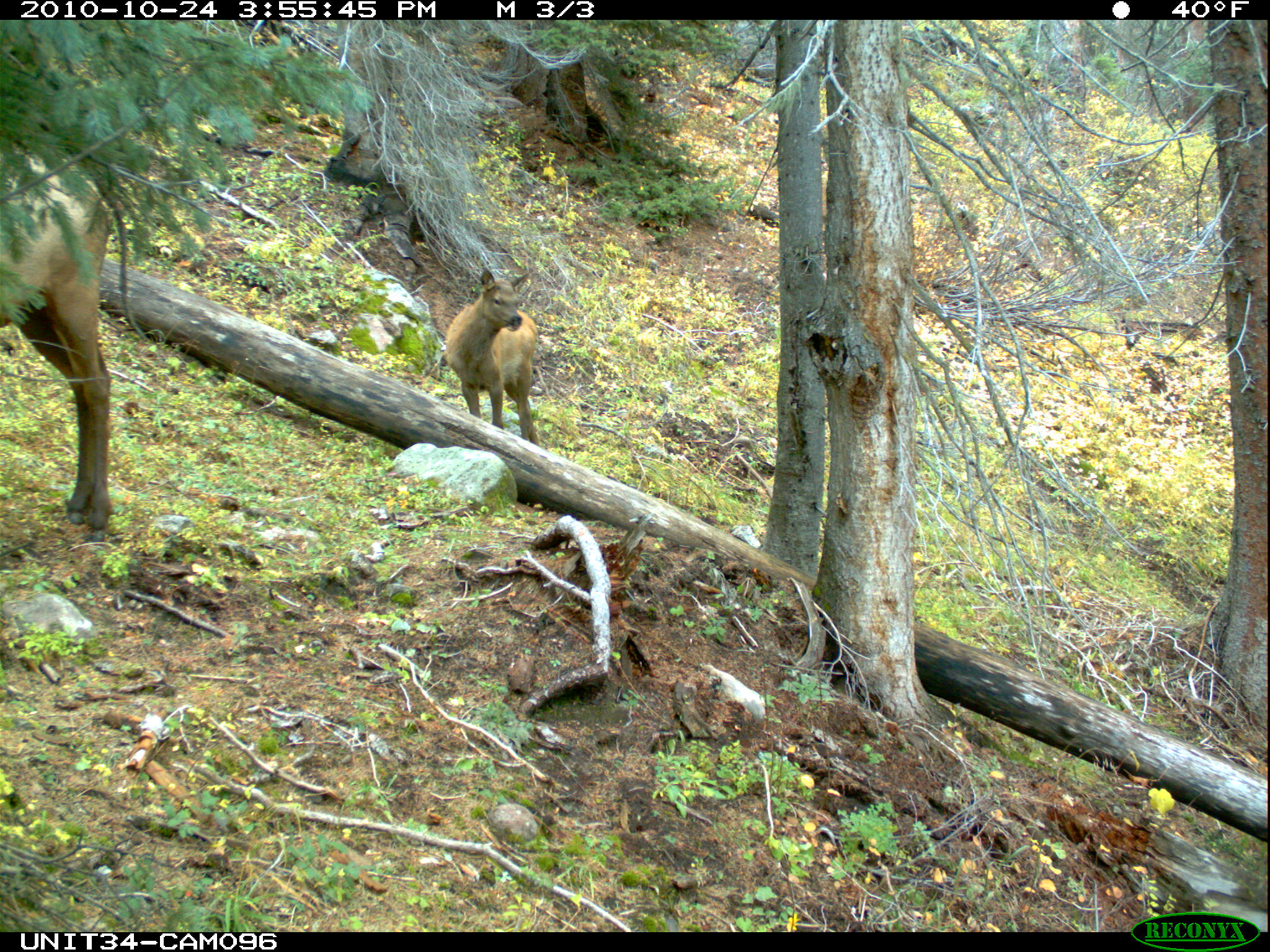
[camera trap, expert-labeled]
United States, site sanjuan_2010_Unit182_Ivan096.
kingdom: Animalia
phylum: Chordata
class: Mammalia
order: Artiodactyla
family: Cervidae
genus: Cervus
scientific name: Cervus elaphus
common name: red deer